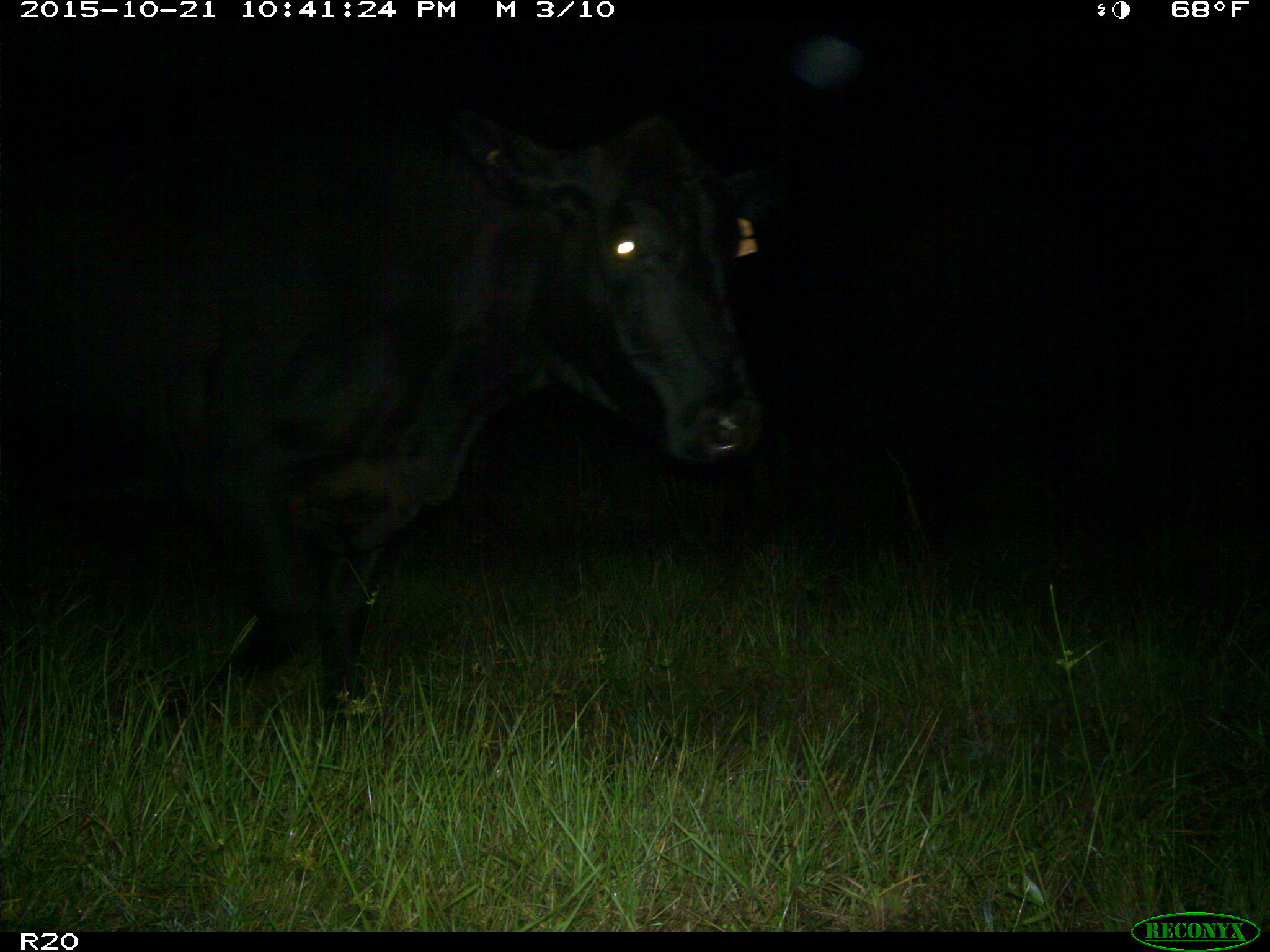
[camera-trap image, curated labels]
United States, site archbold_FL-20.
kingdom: Animalia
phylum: Chordata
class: Mammalia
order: Artiodactyla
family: Bovidae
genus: Bos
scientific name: Bos taurus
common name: domestic cow